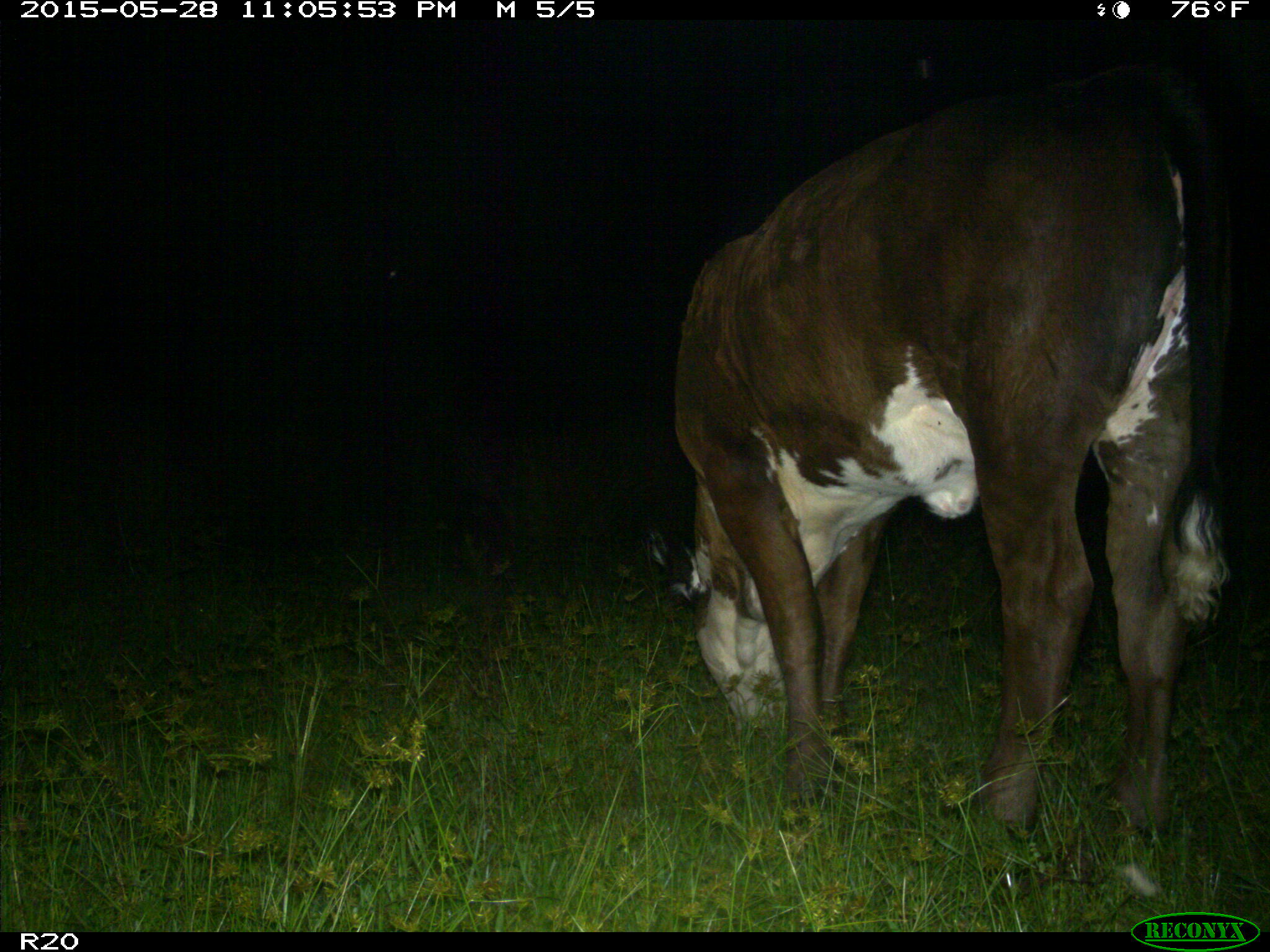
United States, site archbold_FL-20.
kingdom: Animalia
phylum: Chordata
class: Mammalia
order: Artiodactyla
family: Bovidae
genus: Bos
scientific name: Bos taurus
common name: domestic cow